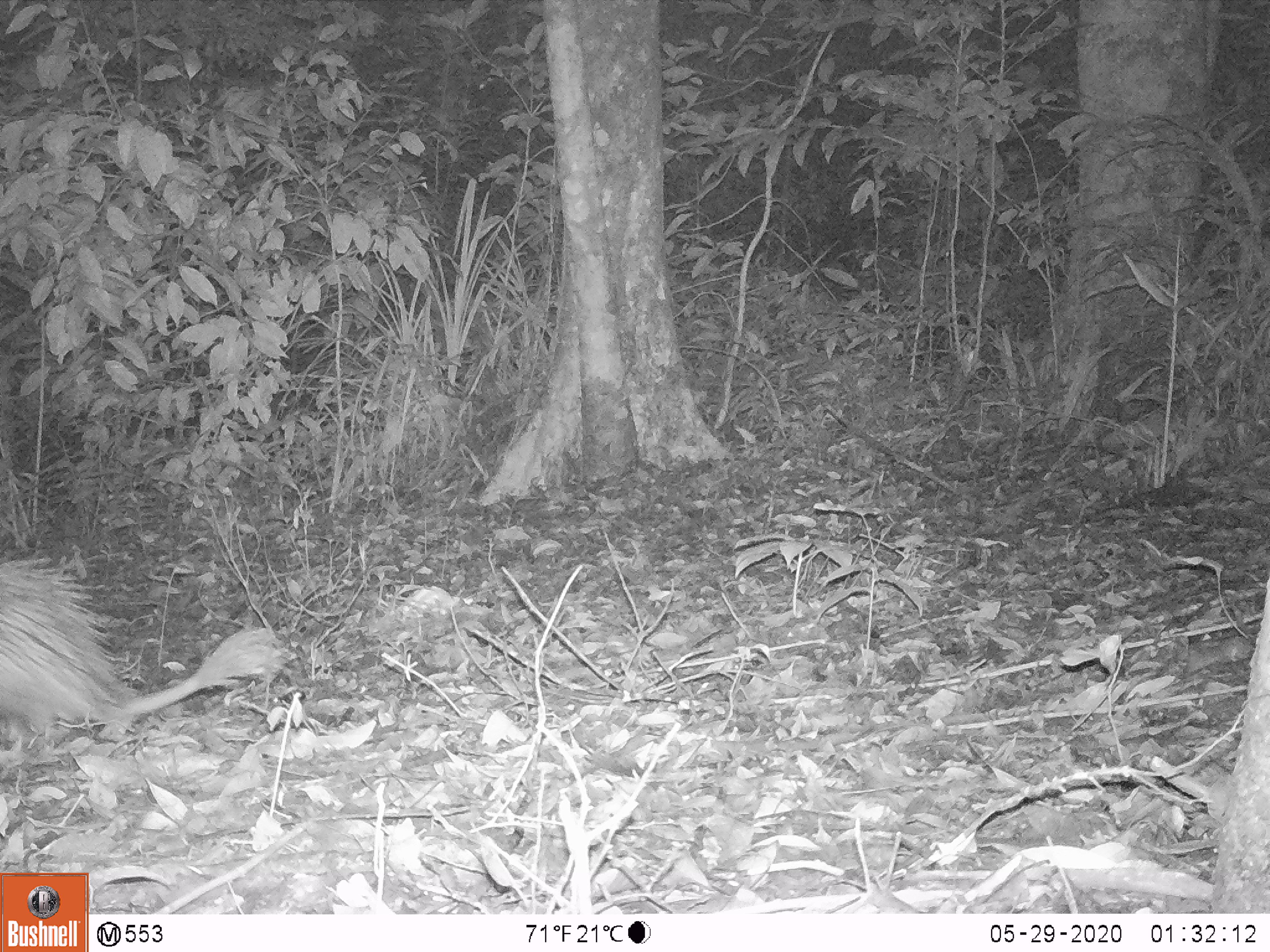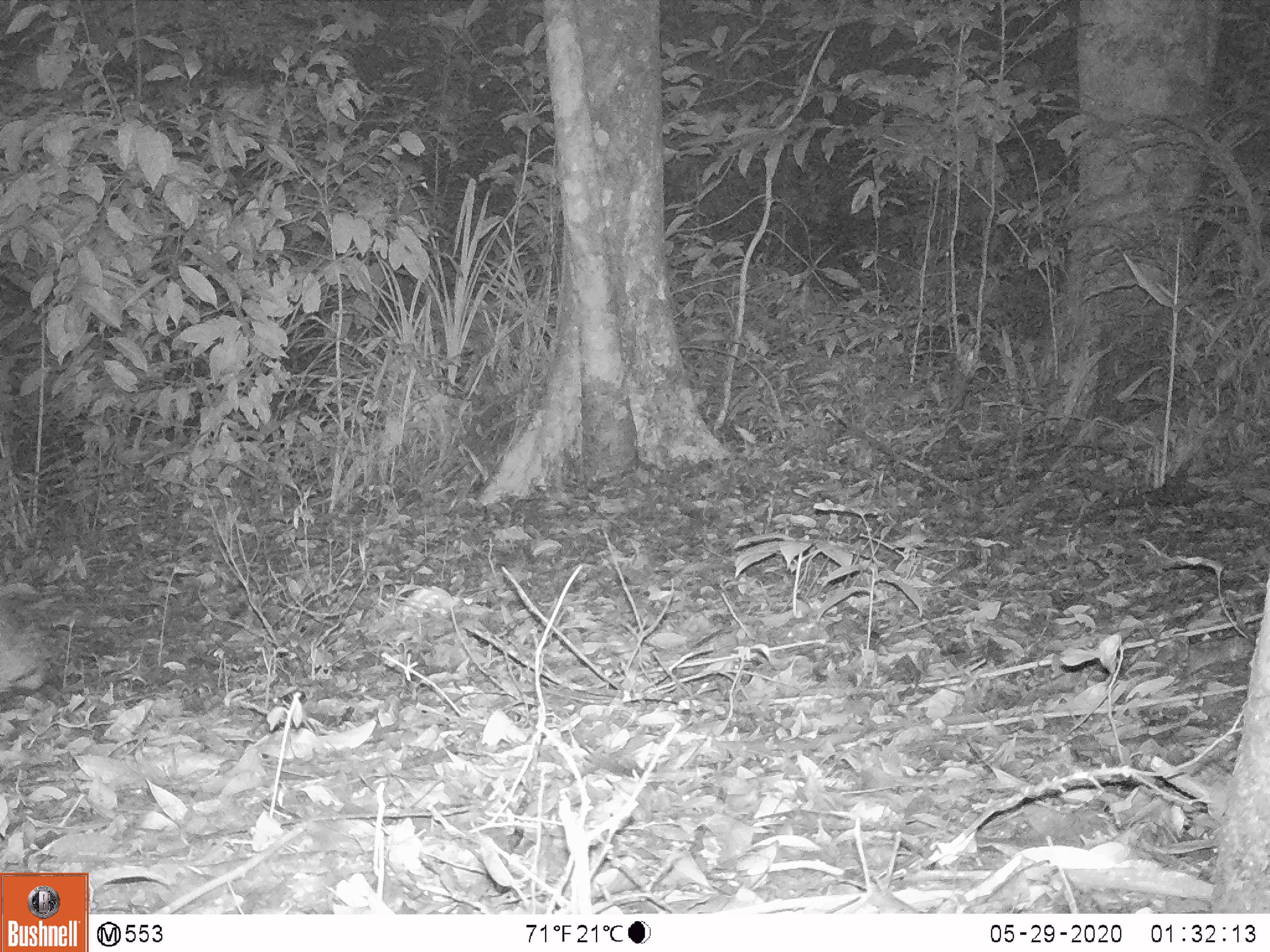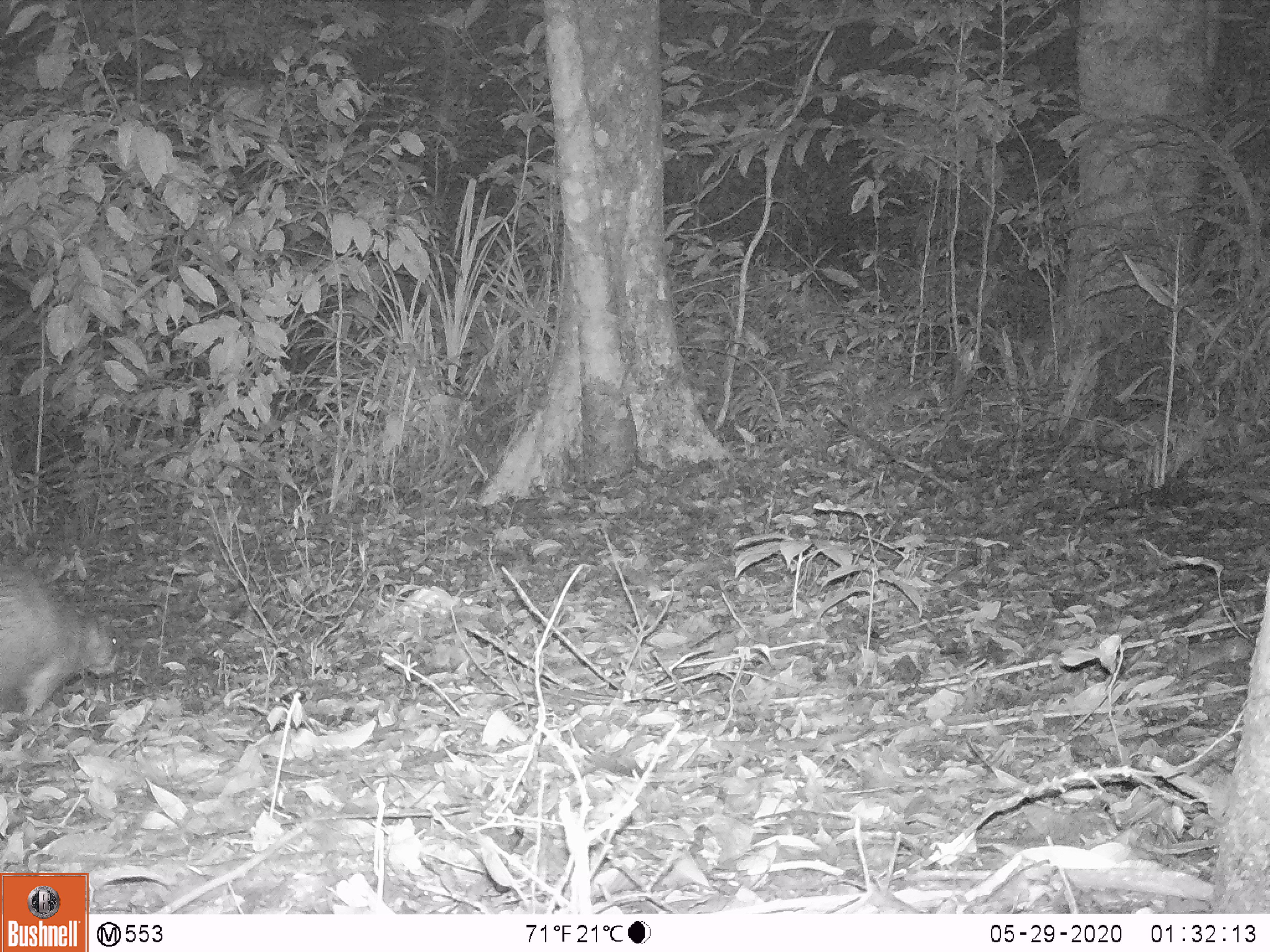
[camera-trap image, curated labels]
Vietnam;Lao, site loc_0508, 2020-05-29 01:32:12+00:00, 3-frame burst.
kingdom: Animalia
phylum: Chordata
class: Mammalia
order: Rodentia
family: Hystricidae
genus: Atherurus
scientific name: Atherurus macrourus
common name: asiatic brush-tailed porcupine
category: asiatic brush tailed porcupine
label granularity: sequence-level